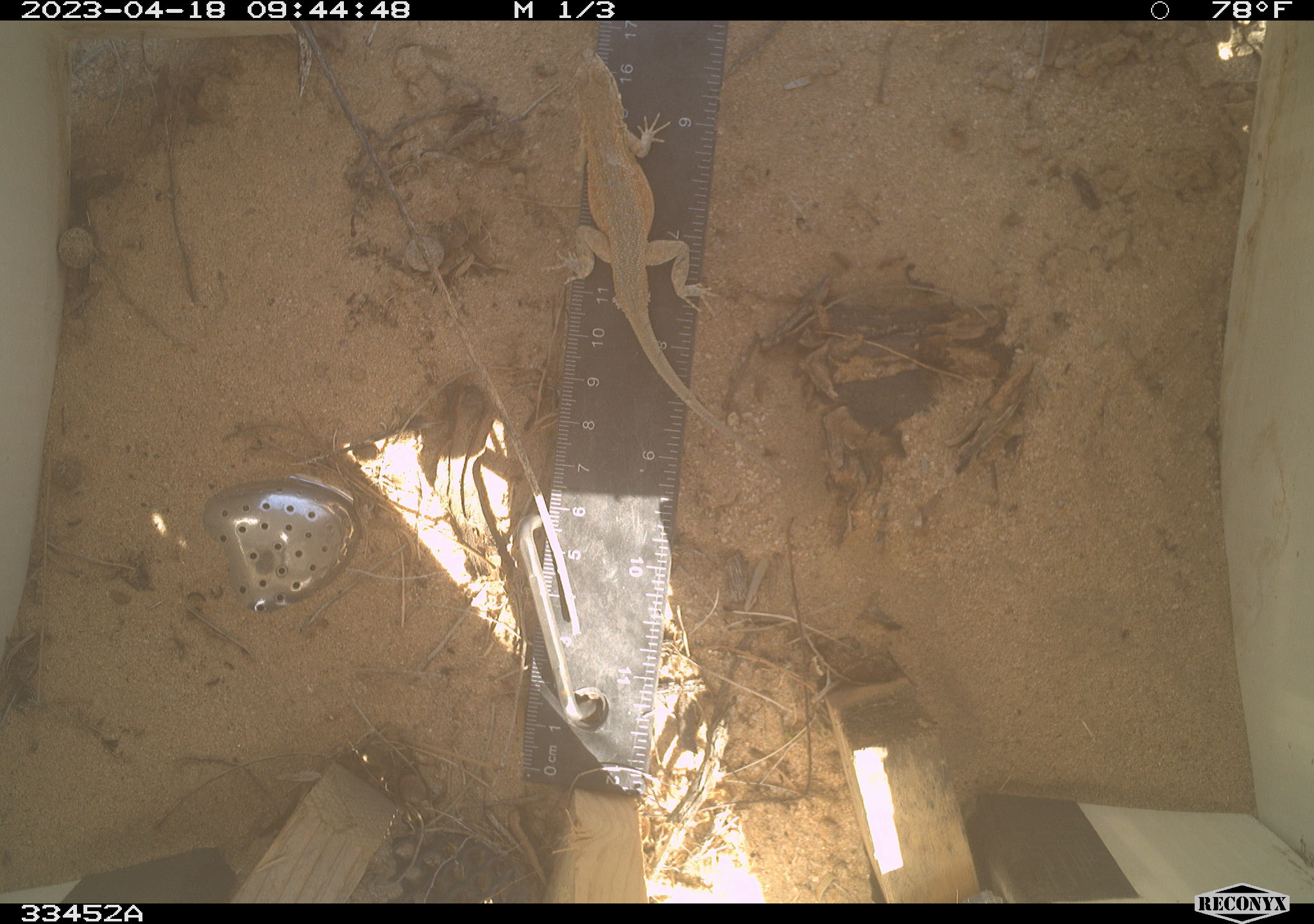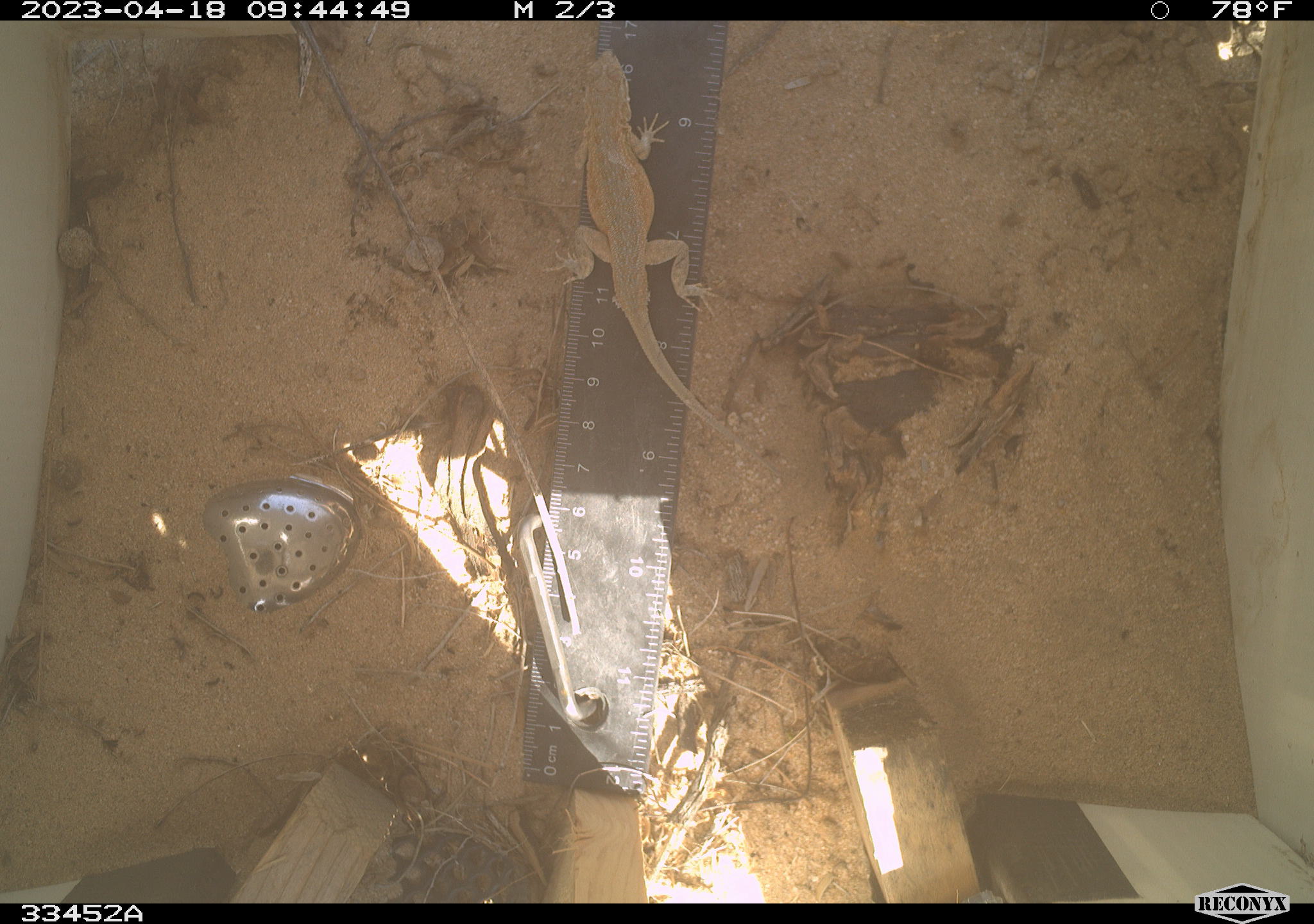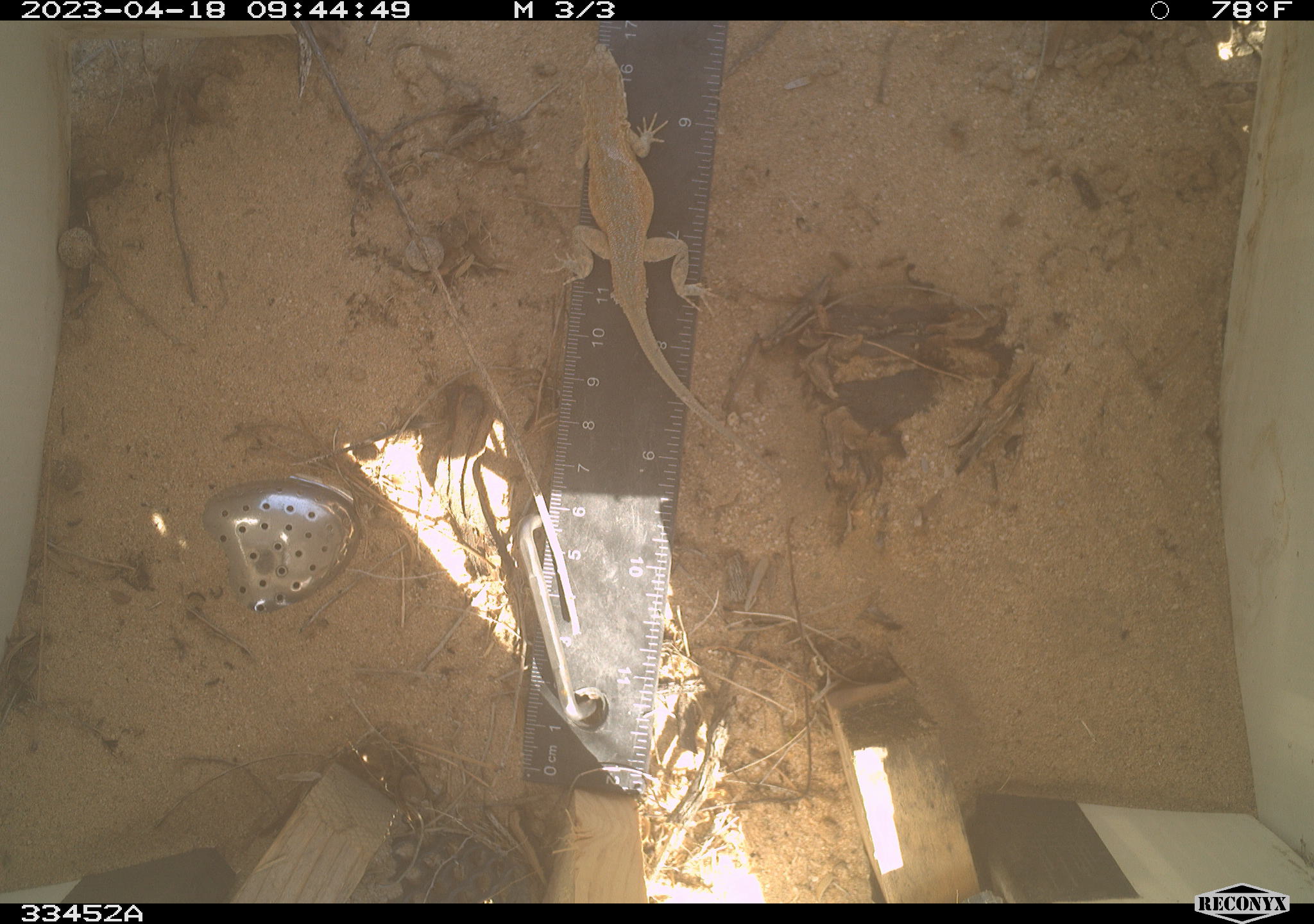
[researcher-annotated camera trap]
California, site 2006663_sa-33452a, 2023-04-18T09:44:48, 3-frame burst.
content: unidentified animal